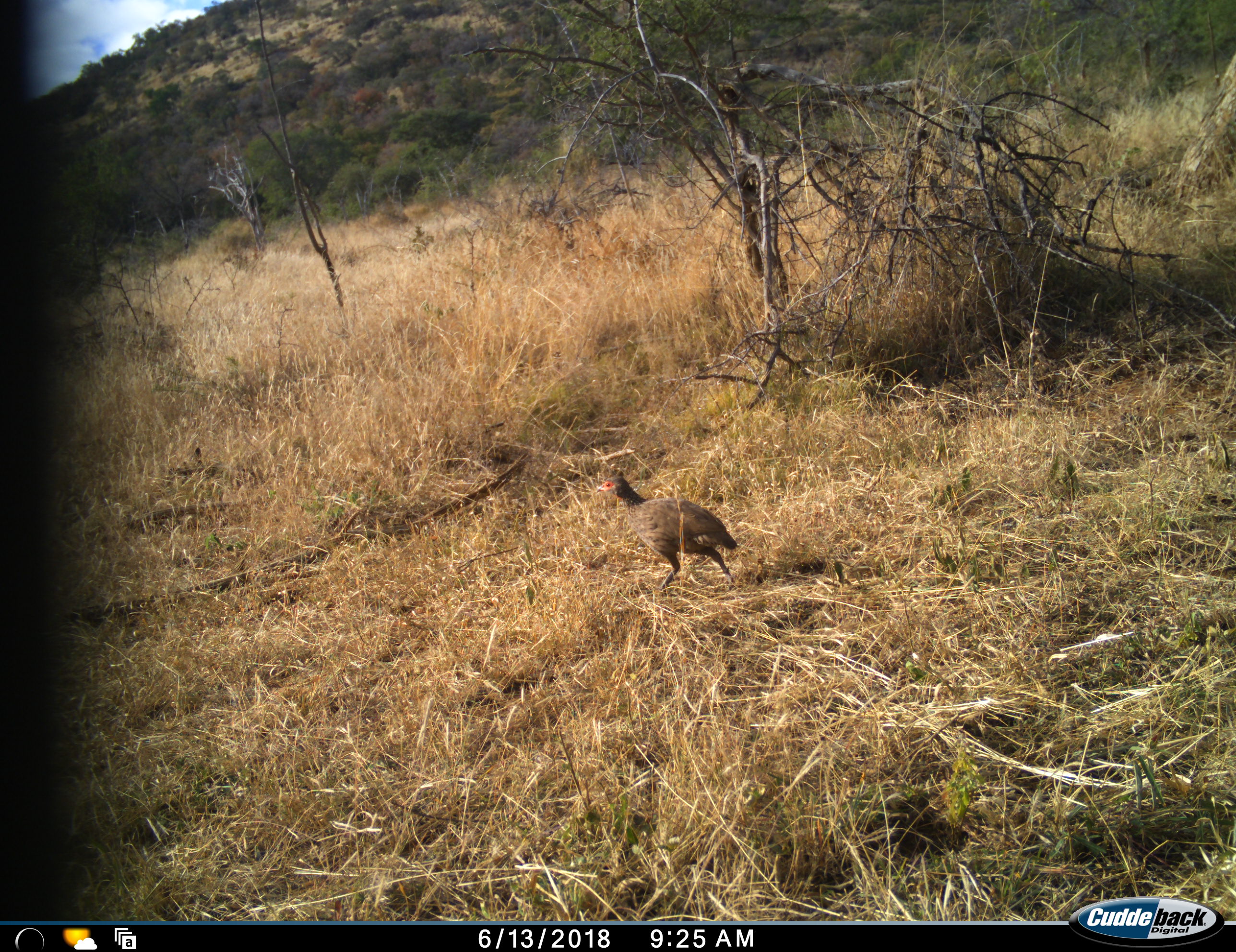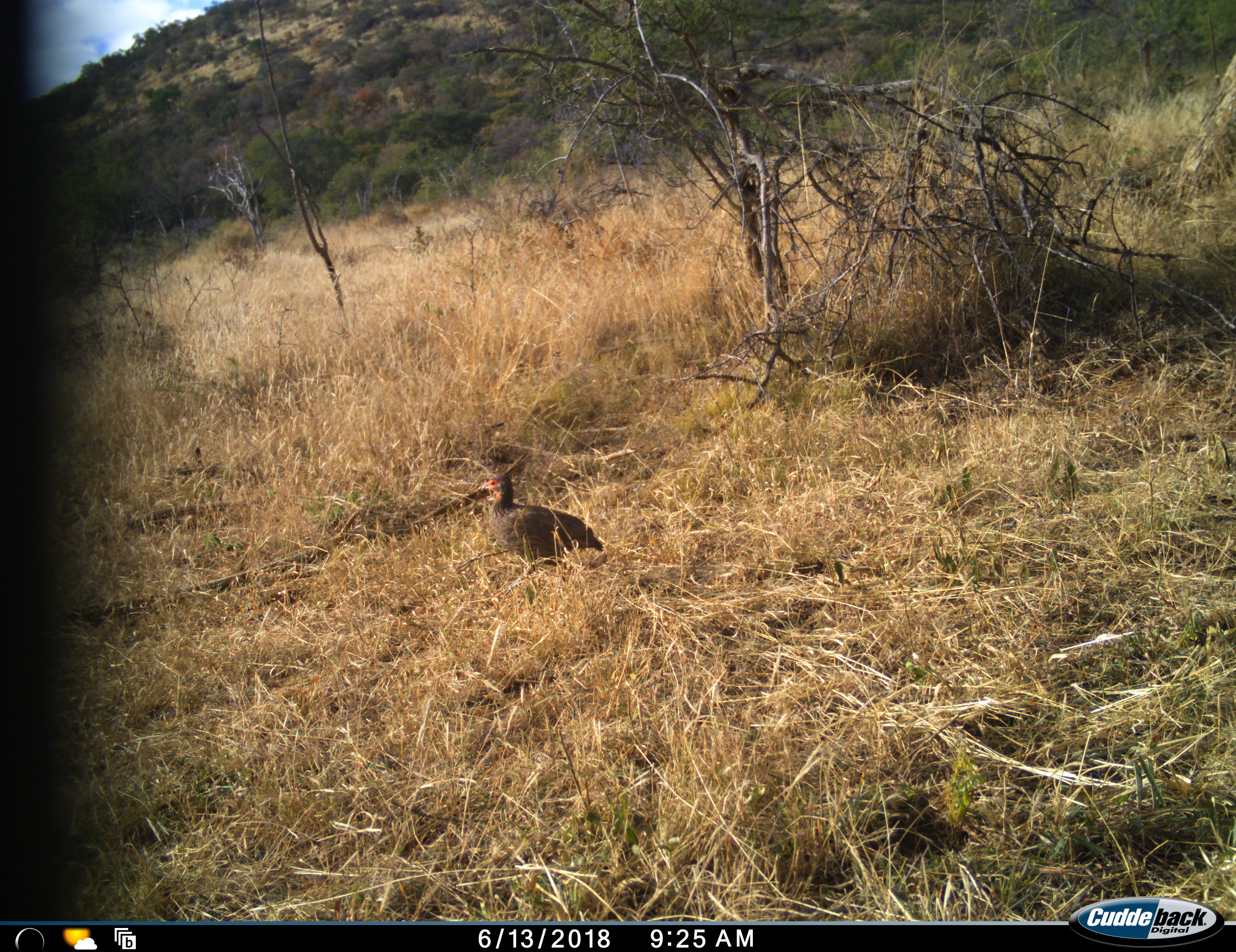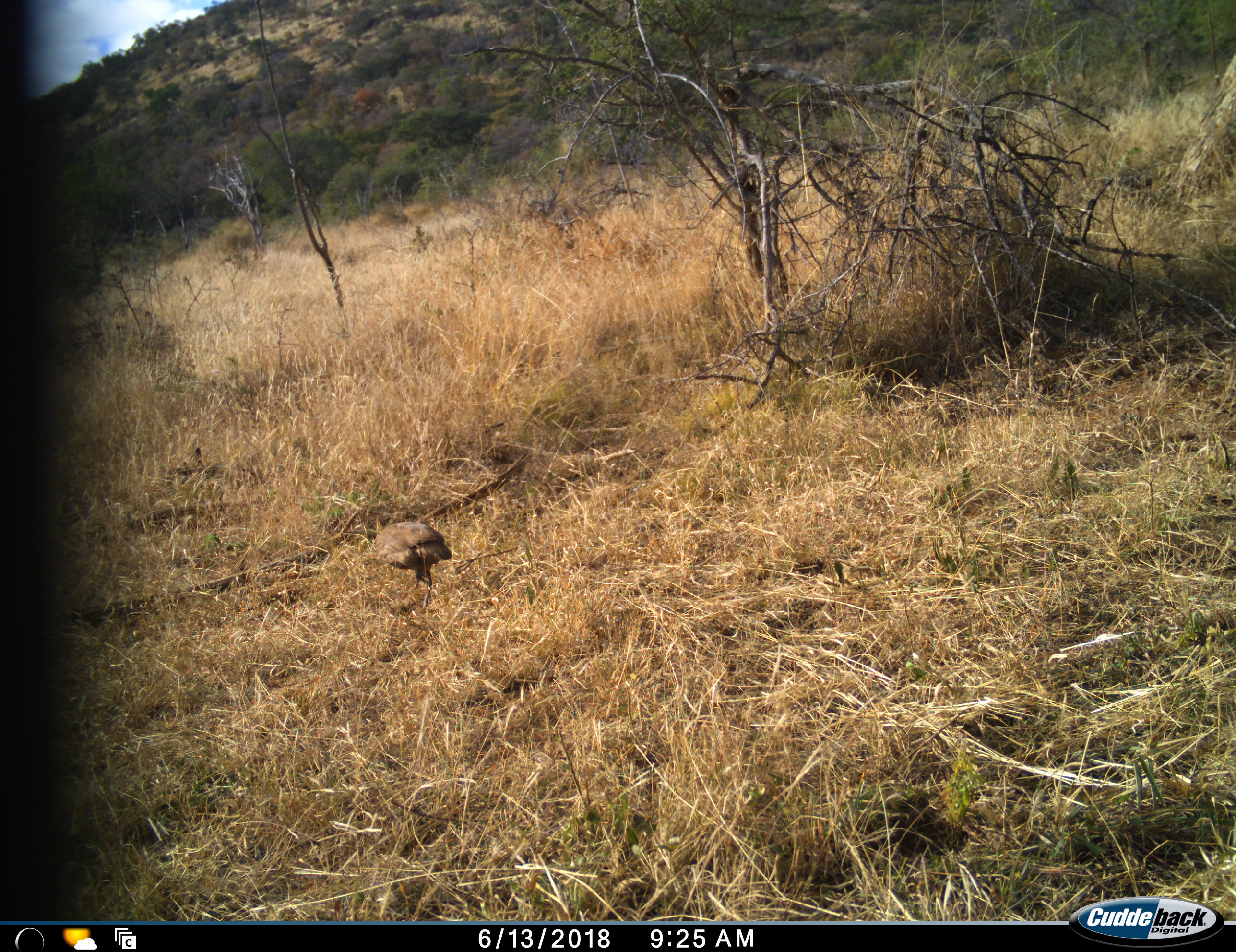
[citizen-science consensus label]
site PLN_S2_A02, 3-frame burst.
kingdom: Animalia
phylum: Chordata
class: Aves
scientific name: Aves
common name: bird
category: birdother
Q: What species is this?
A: Birdother (bird) (Aves).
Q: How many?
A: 1.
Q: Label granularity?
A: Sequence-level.